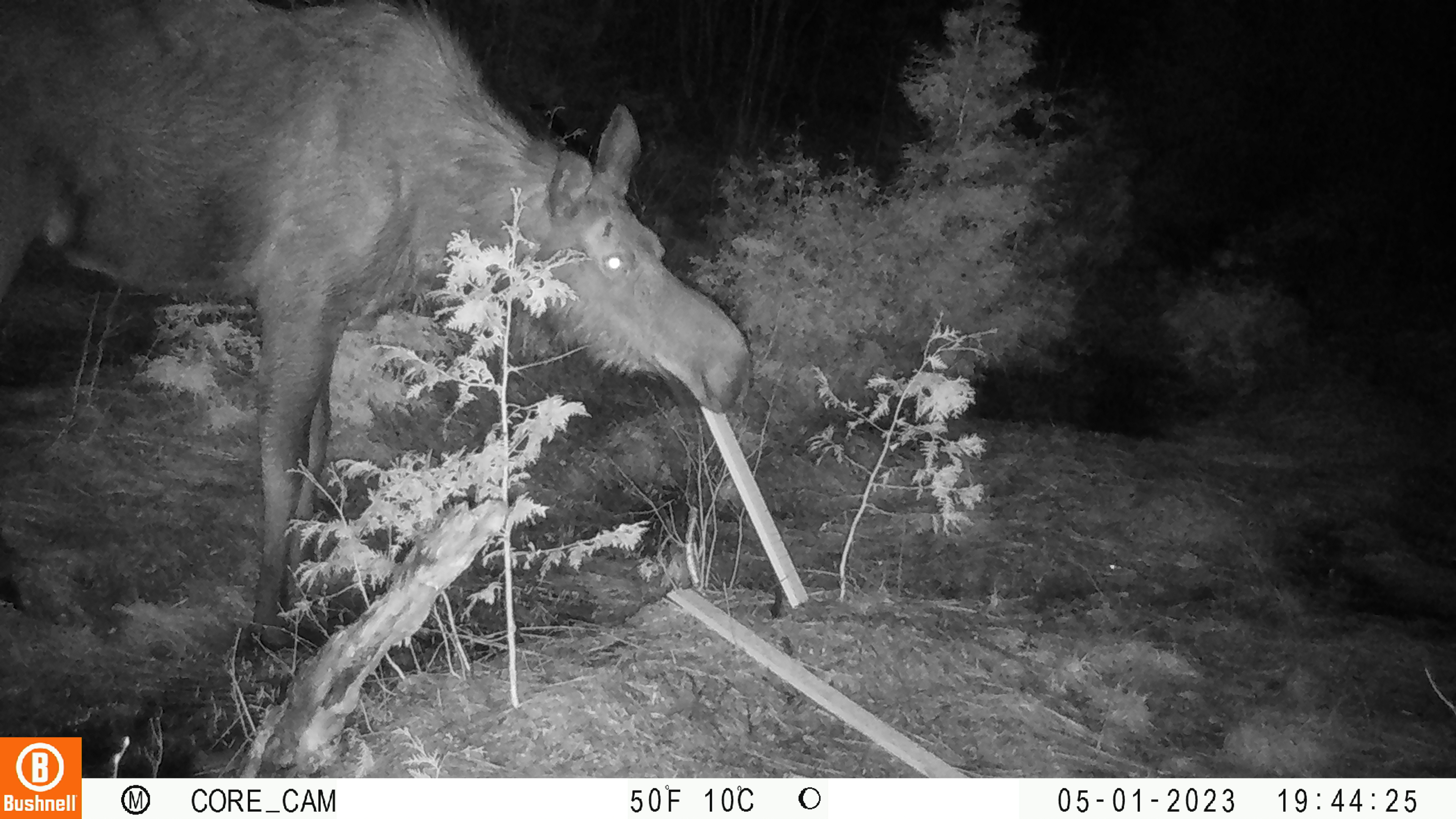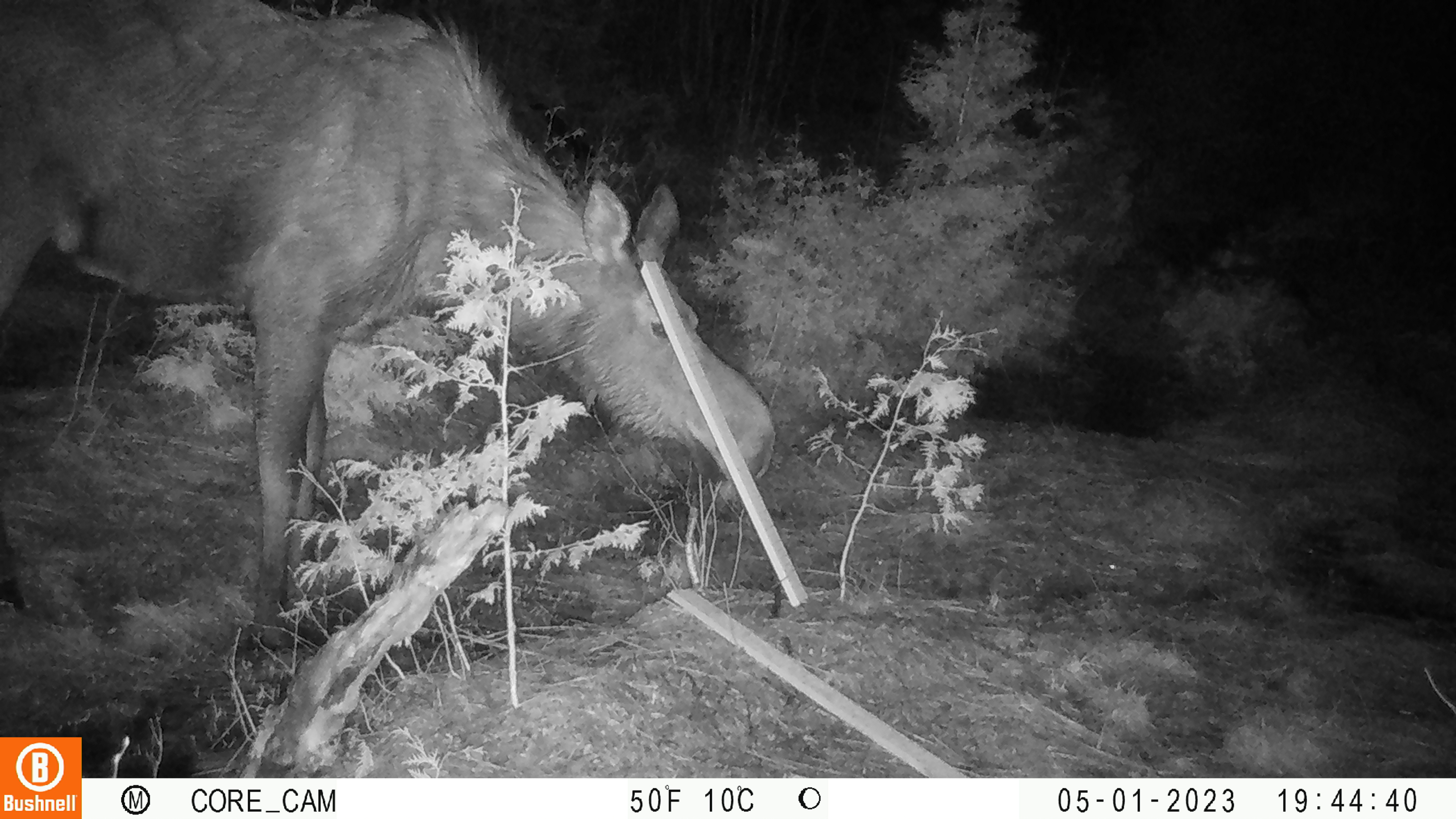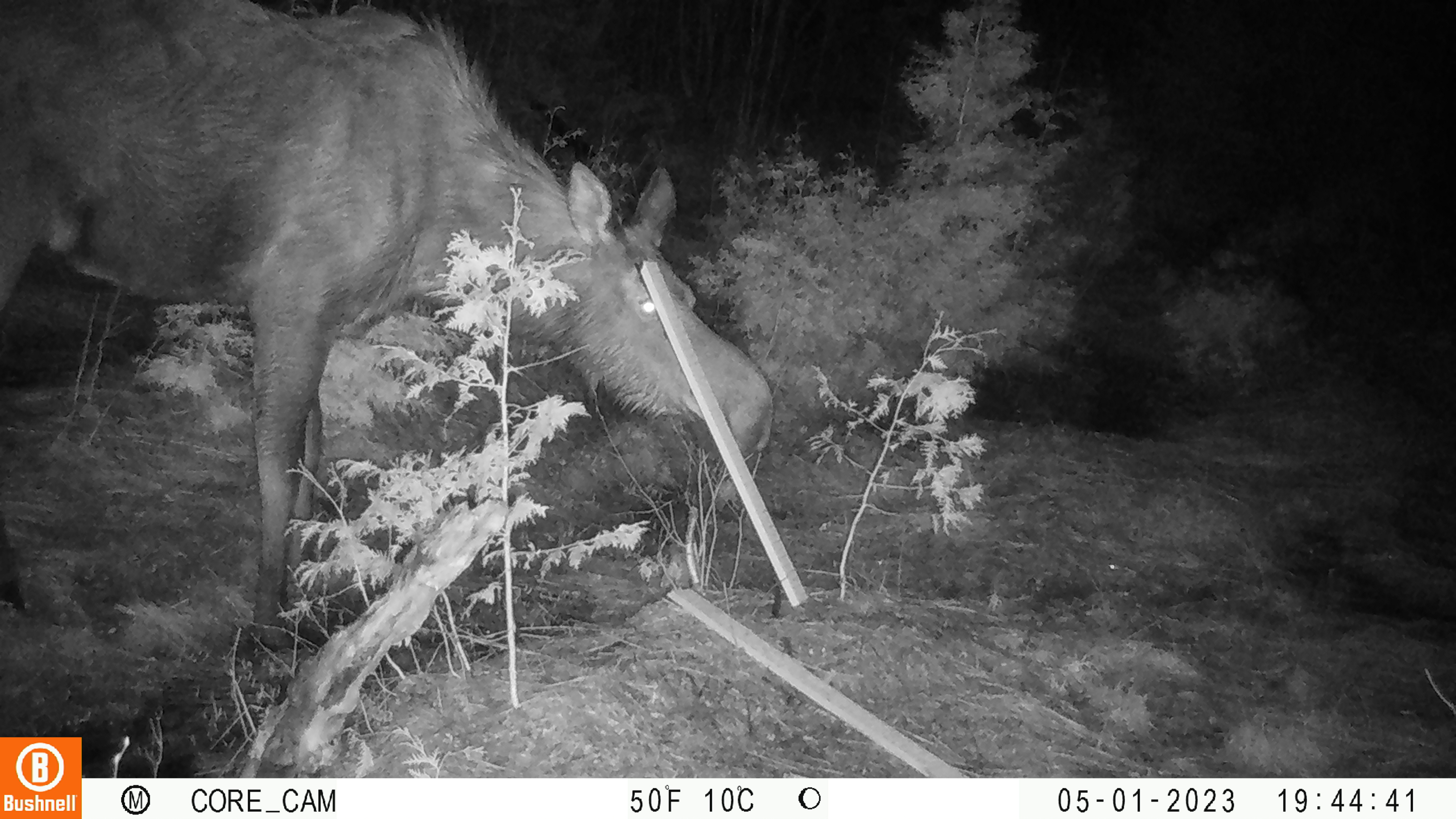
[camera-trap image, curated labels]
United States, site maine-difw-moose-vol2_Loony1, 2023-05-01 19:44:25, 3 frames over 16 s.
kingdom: Animalia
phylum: Chordata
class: Mammalia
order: Artiodactyla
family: Cervidae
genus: Alces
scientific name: Alces alces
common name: moose